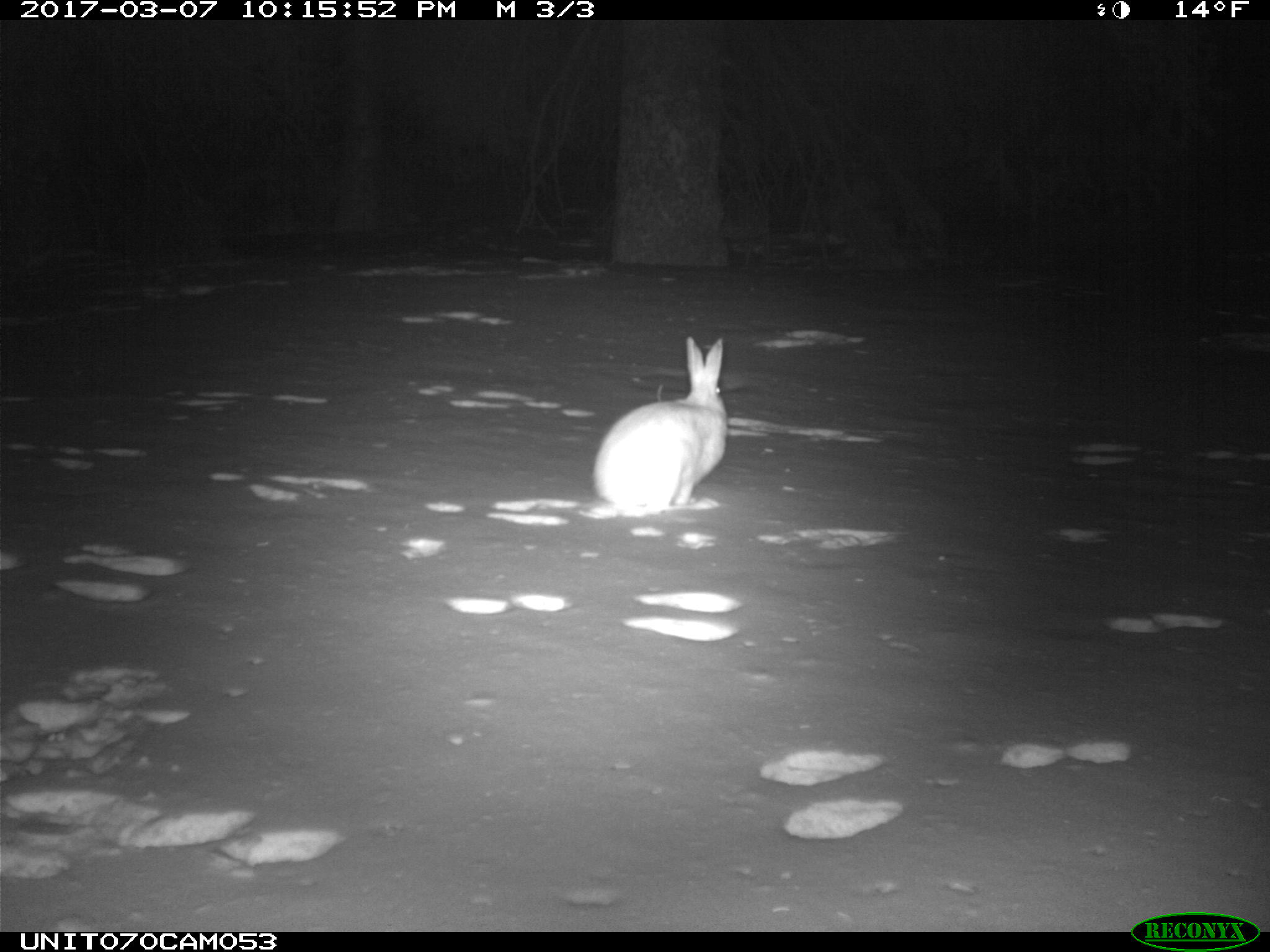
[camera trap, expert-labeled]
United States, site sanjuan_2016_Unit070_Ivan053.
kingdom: Animalia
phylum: Chordata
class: Mammalia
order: Lagomorpha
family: Leporidae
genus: Lepus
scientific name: Lepus americanus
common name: snowshoe hare